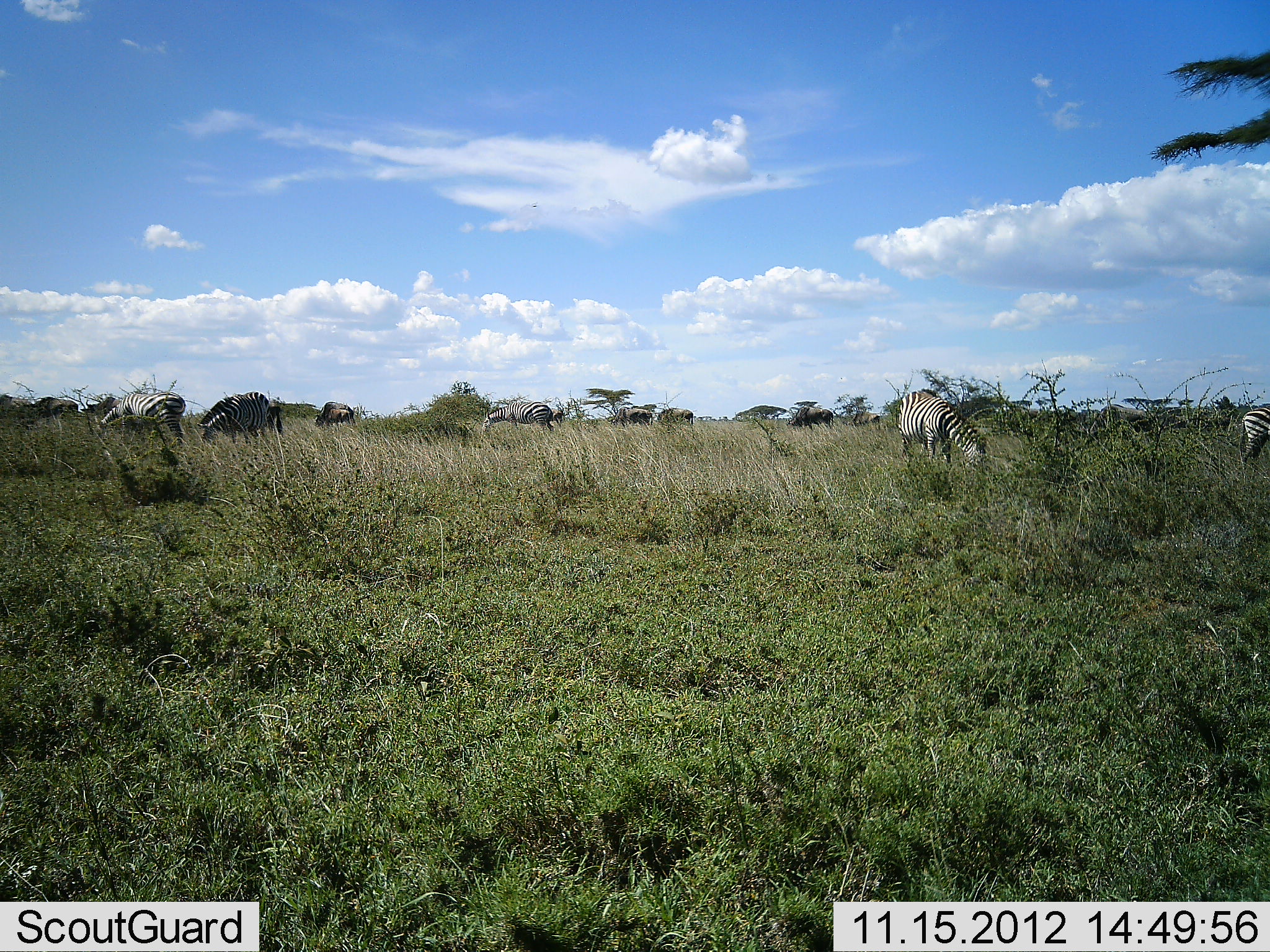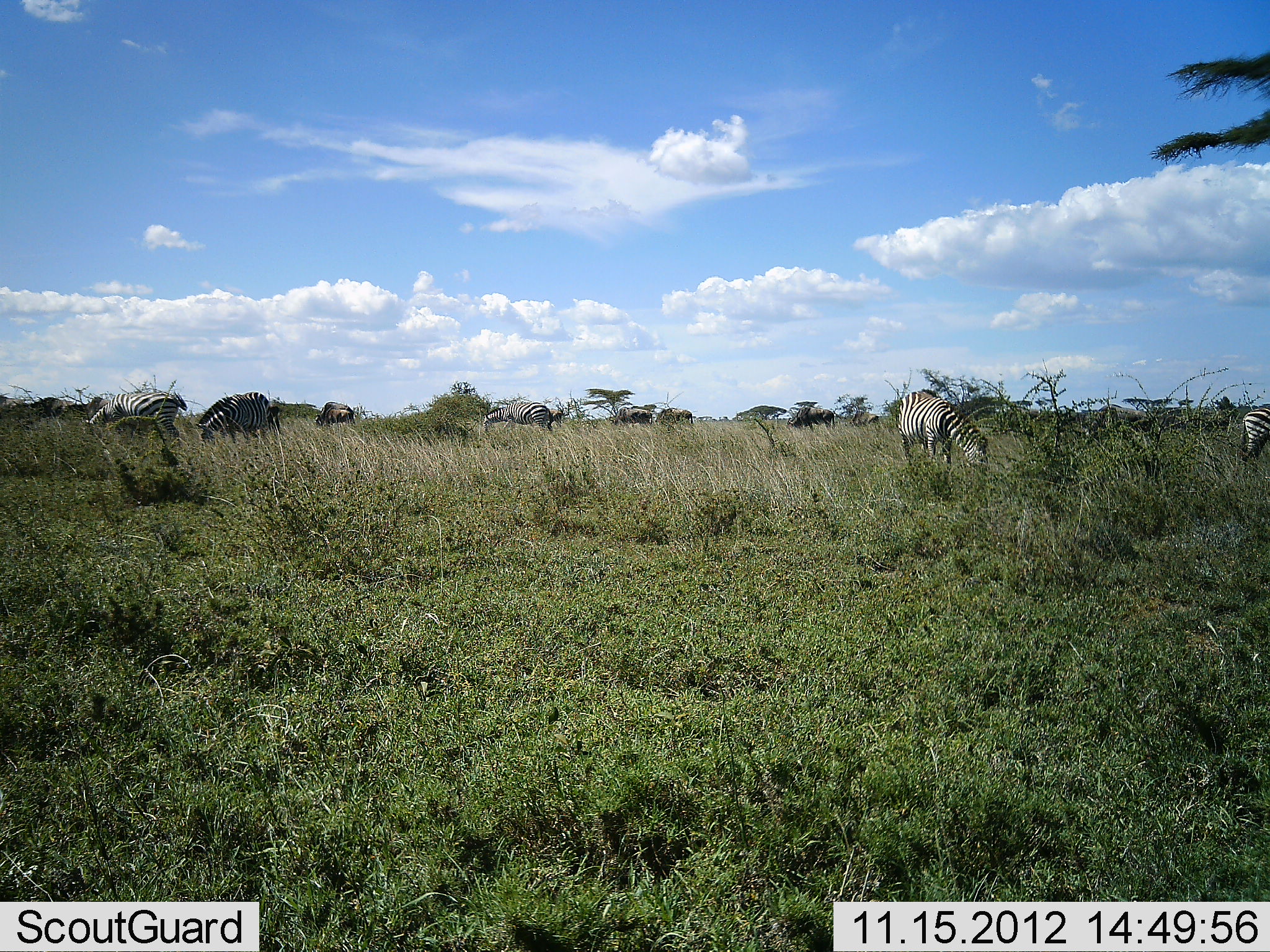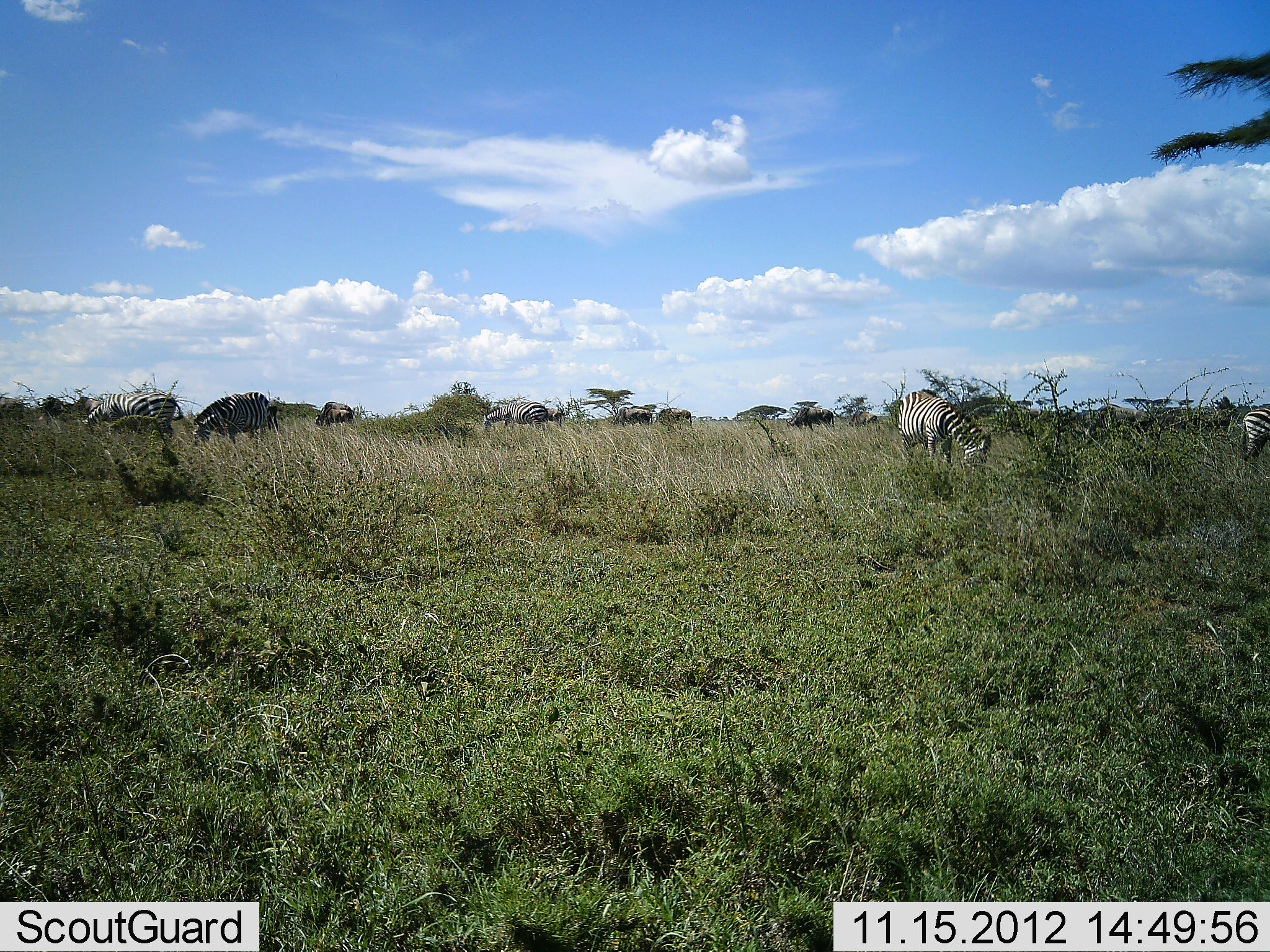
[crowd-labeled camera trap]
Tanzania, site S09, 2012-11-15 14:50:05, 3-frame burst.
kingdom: Animalia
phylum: Chordata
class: Mammalia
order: Perissodactyla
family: Equidae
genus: Equus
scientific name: Equus quagga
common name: plains zebra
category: zebra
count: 6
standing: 39%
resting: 6%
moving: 14%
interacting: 0%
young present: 3%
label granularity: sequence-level